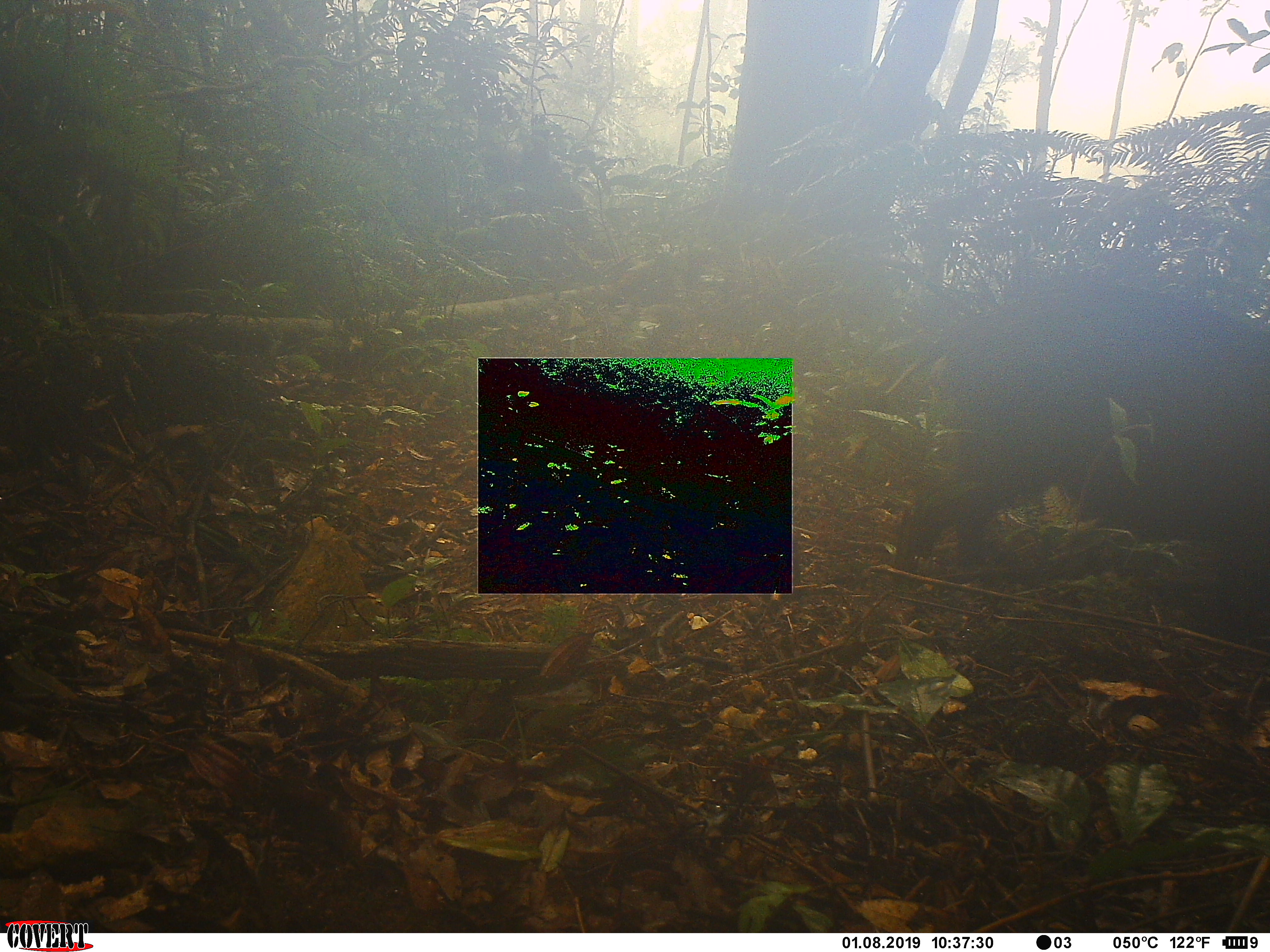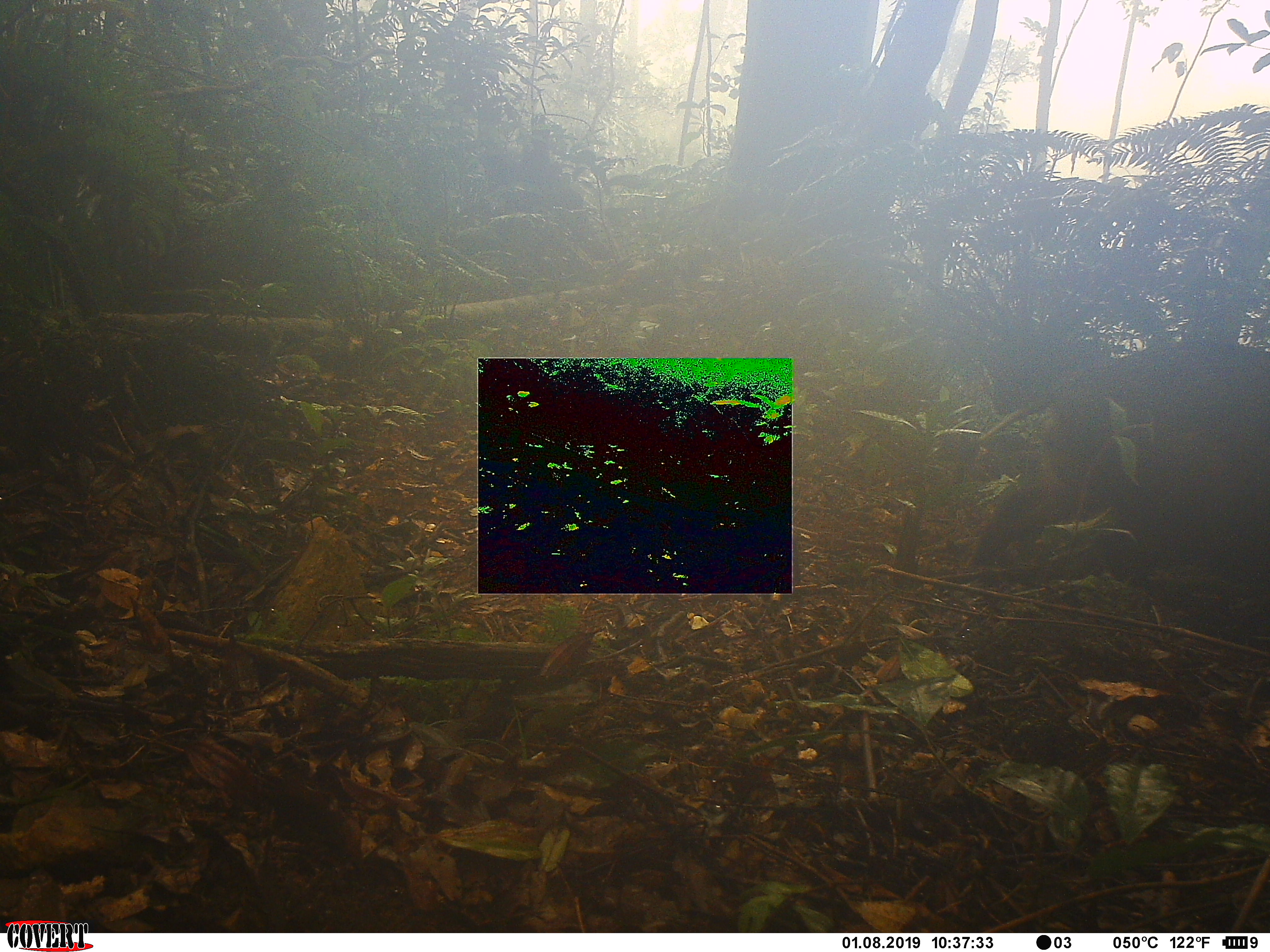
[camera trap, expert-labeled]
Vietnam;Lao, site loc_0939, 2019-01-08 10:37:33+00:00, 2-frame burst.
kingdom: Animalia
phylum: Chordata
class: Mammalia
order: Artiodactyla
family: Suidae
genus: Sus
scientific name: Sus scrofa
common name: eurasian wild pig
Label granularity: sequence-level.